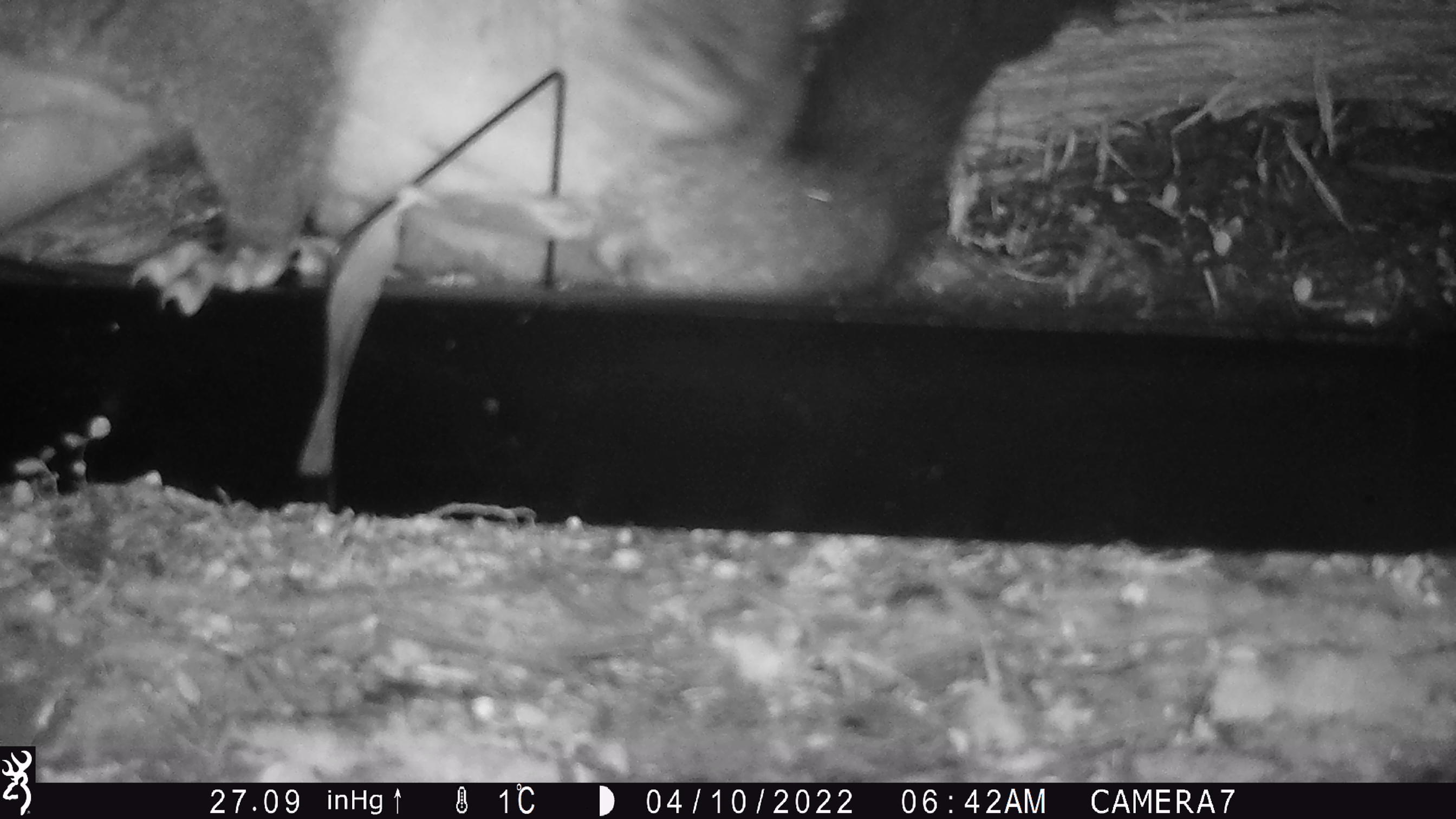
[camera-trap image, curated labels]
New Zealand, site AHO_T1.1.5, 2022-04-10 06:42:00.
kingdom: Animalia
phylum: Chordata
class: Mammalia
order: Diprotodontia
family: Phalangeridae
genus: Trichosurus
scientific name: Trichosurus vulpecula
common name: common brushtail possum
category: possum